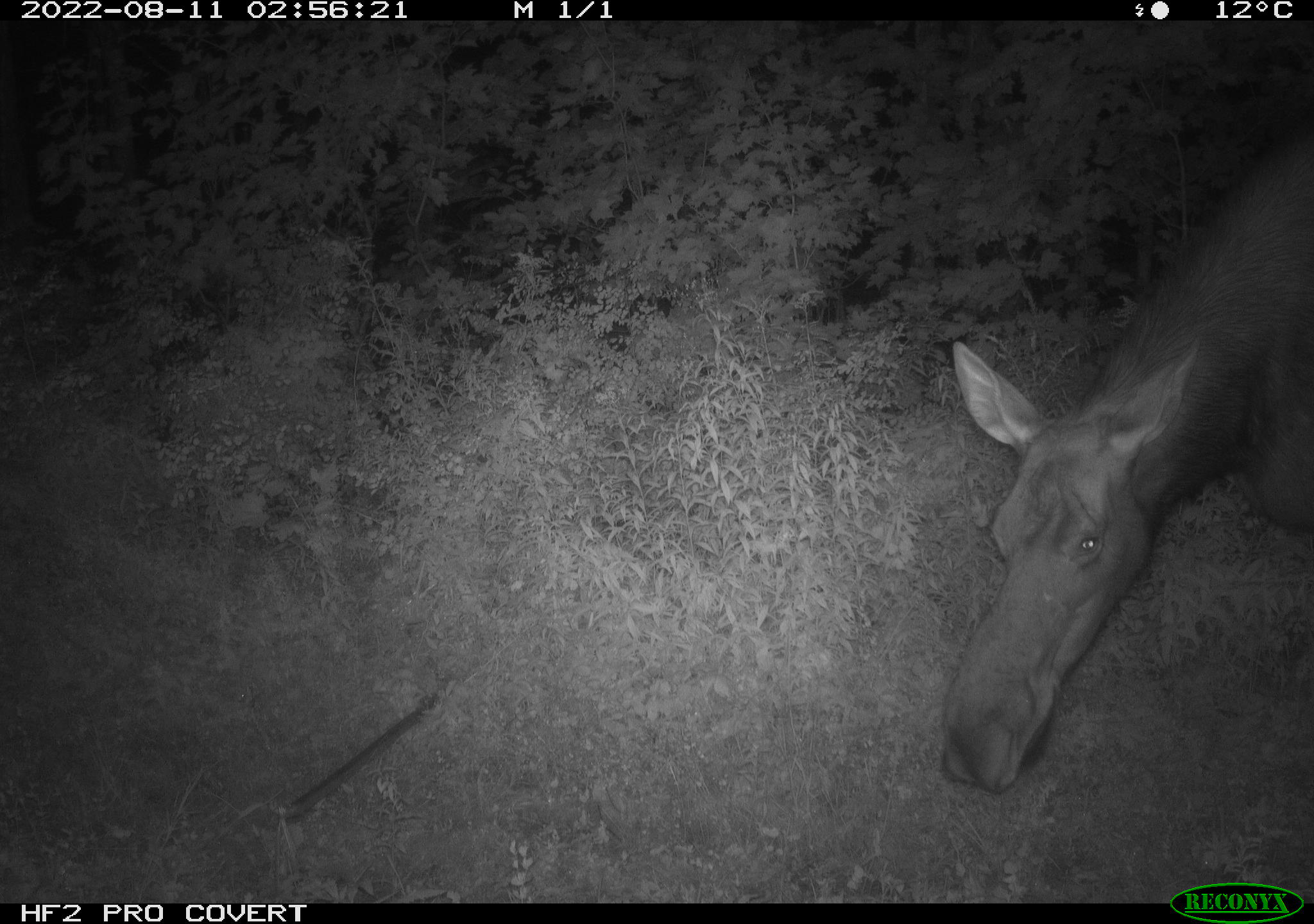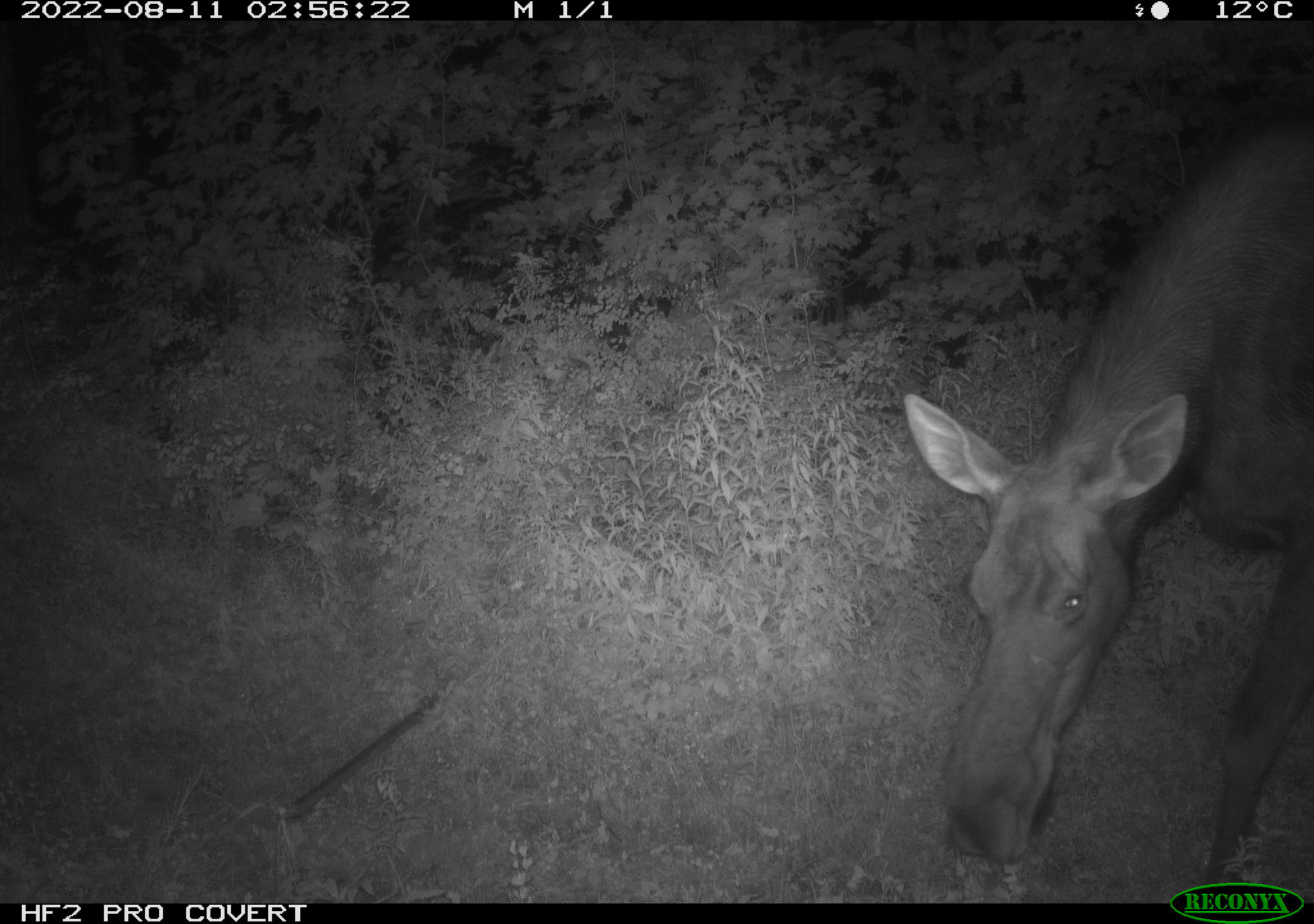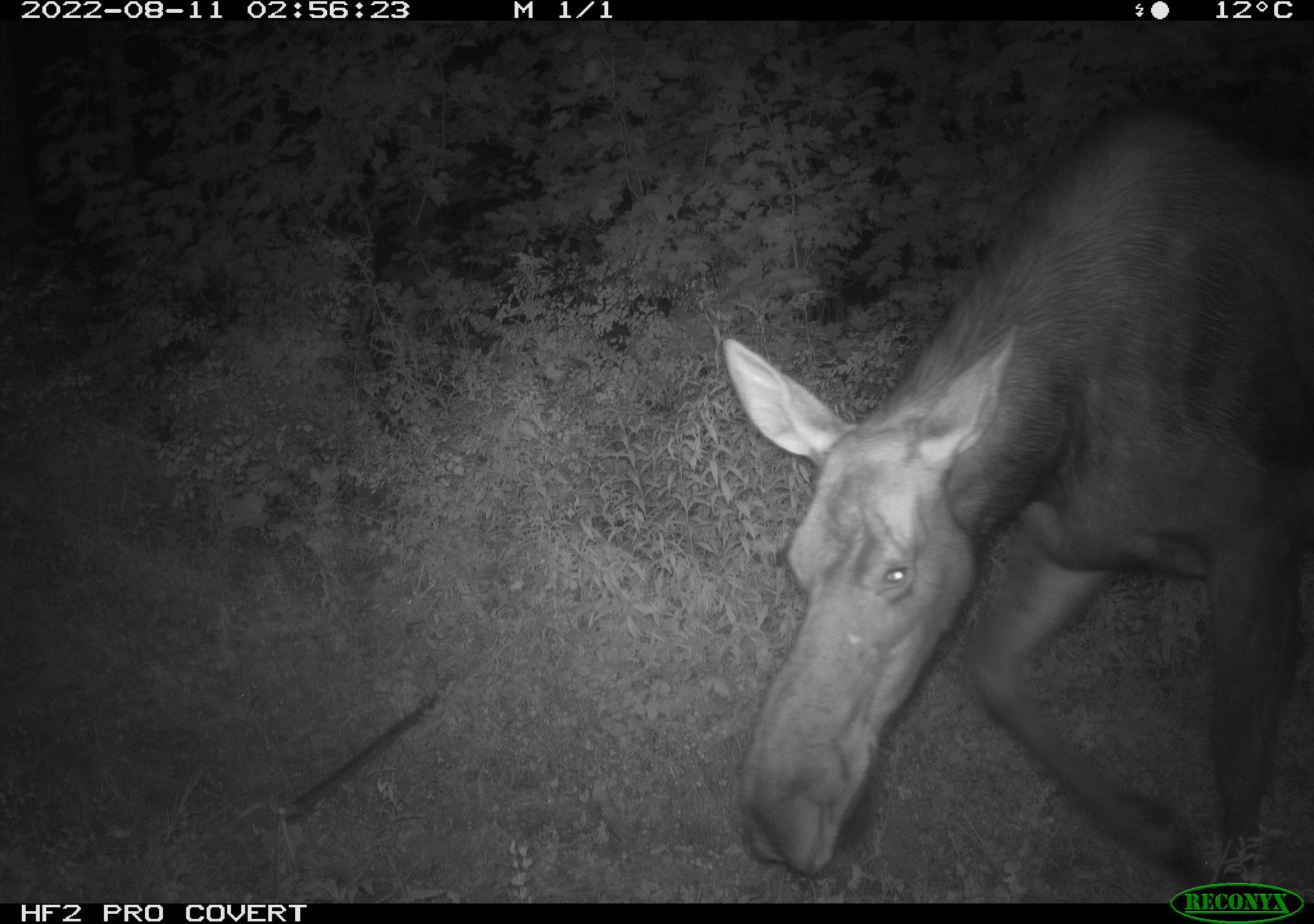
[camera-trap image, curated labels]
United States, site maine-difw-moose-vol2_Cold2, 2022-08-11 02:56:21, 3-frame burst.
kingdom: Animalia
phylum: Chordata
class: Mammalia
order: Artiodactyla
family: Cervidae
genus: Alces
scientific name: Alces alces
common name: moose